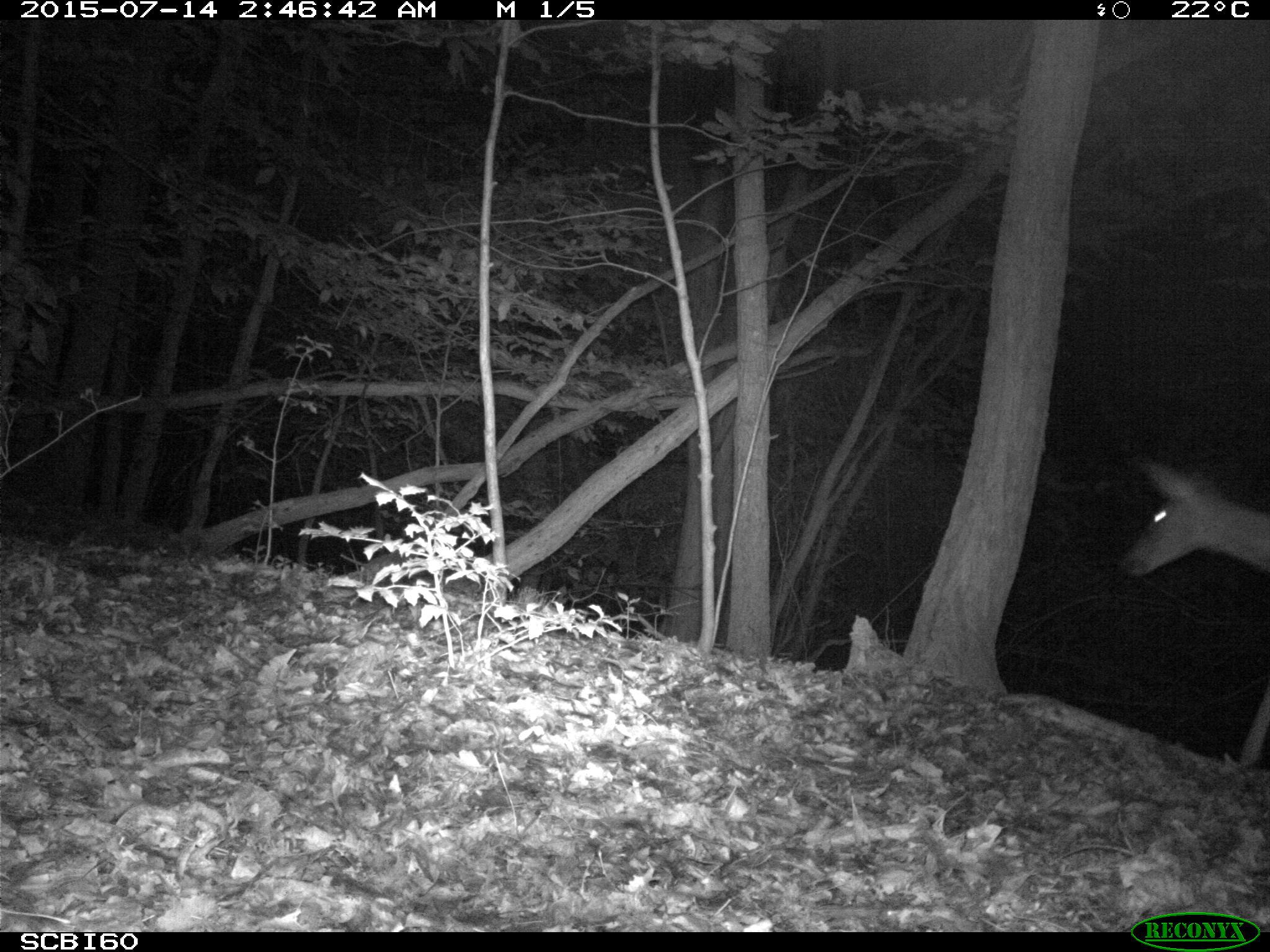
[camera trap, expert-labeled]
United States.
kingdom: Animalia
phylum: Chordata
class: Mammalia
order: Artiodactyla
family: Cervidae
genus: Odocoileus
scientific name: Odocoileus virginianus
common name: white-tailed deer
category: White Tailed Deer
White Tailed Deer (white-tailed deer) (Odocoileus virginianus).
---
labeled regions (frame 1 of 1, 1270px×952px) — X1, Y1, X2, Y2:
White Tailed Deer: 1111, 445, 1270, 765